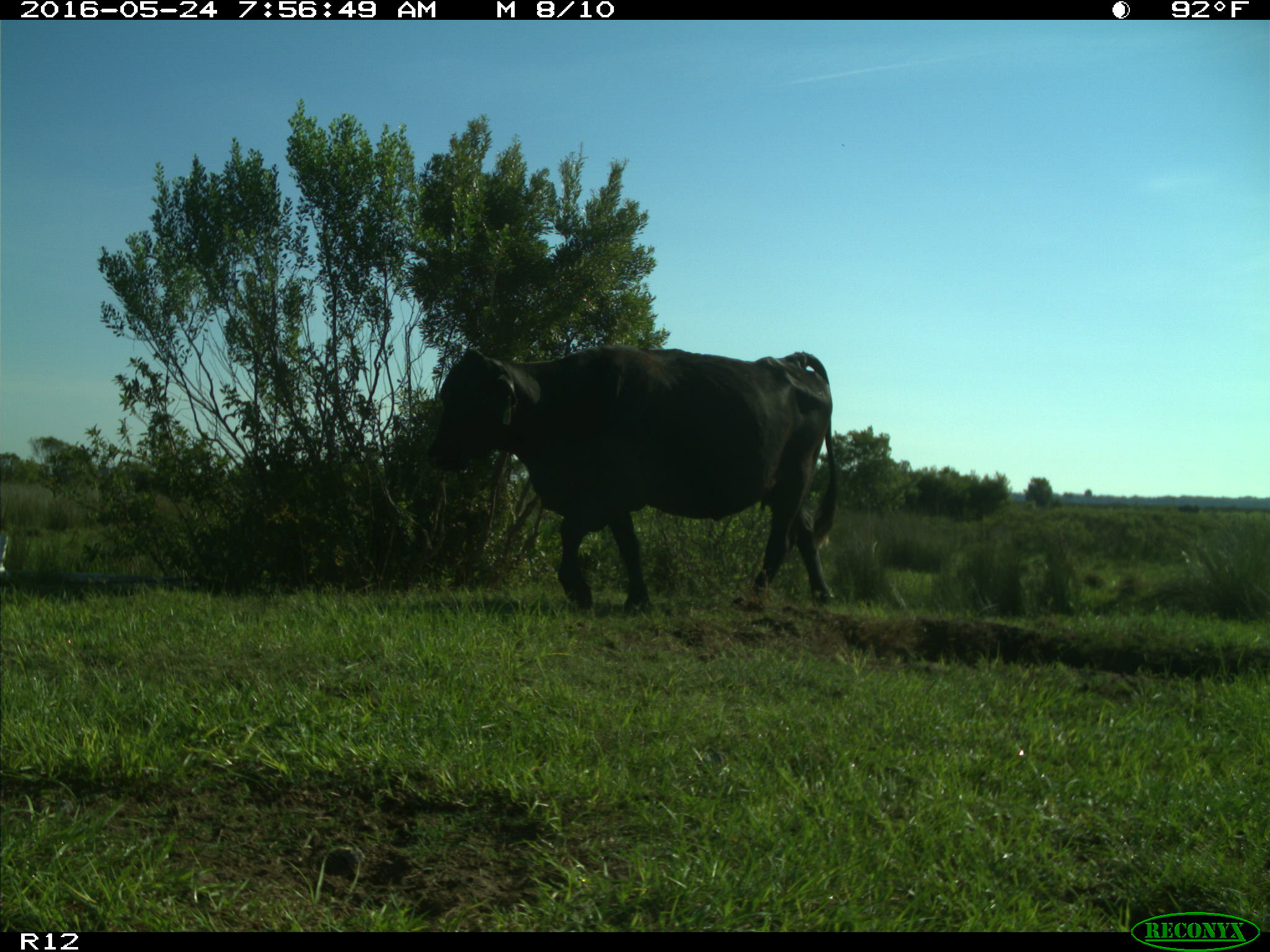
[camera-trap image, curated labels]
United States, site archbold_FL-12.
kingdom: Animalia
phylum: Chordata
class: Mammalia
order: Artiodactyla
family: Bovidae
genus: Bos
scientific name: Bos taurus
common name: domestic cow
Bos taurus (domestic cow).